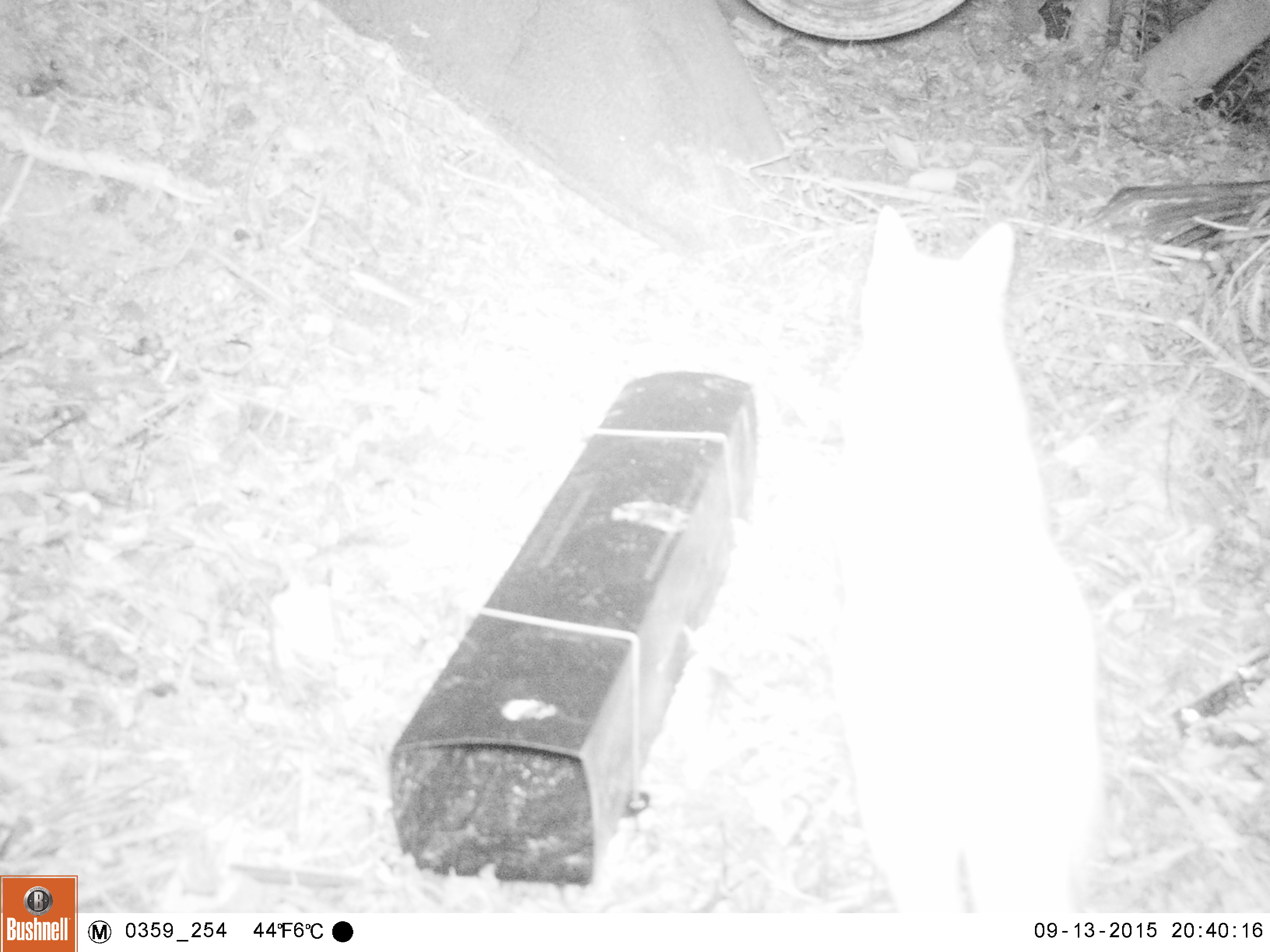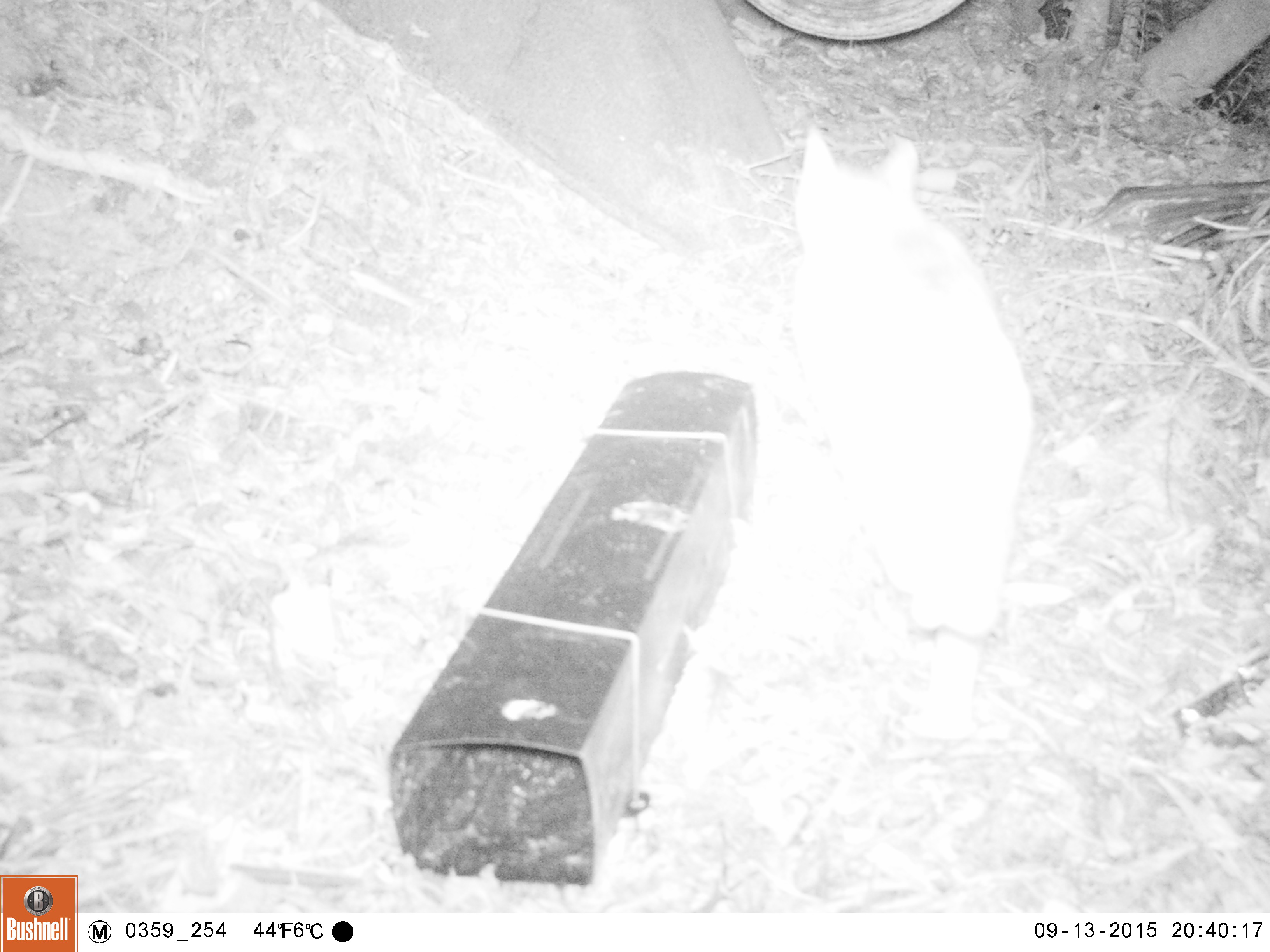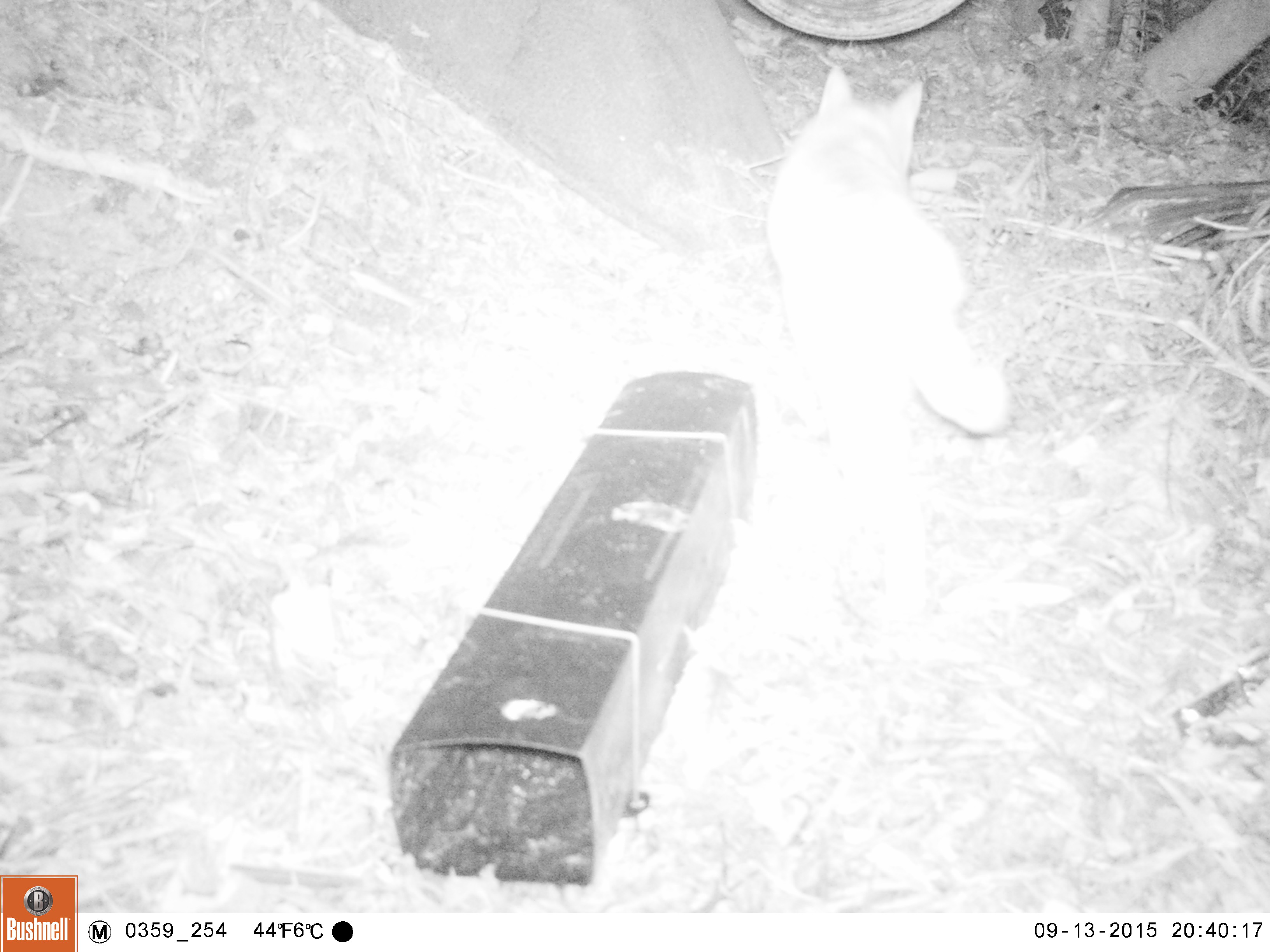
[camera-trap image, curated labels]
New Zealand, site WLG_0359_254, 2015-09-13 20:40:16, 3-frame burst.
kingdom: Animalia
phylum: Chordata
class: Mammalia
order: Carnivora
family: Felidae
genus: Felis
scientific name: Felis catus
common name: domestic cat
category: cat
Cat (domestic cat) (Felis catus).